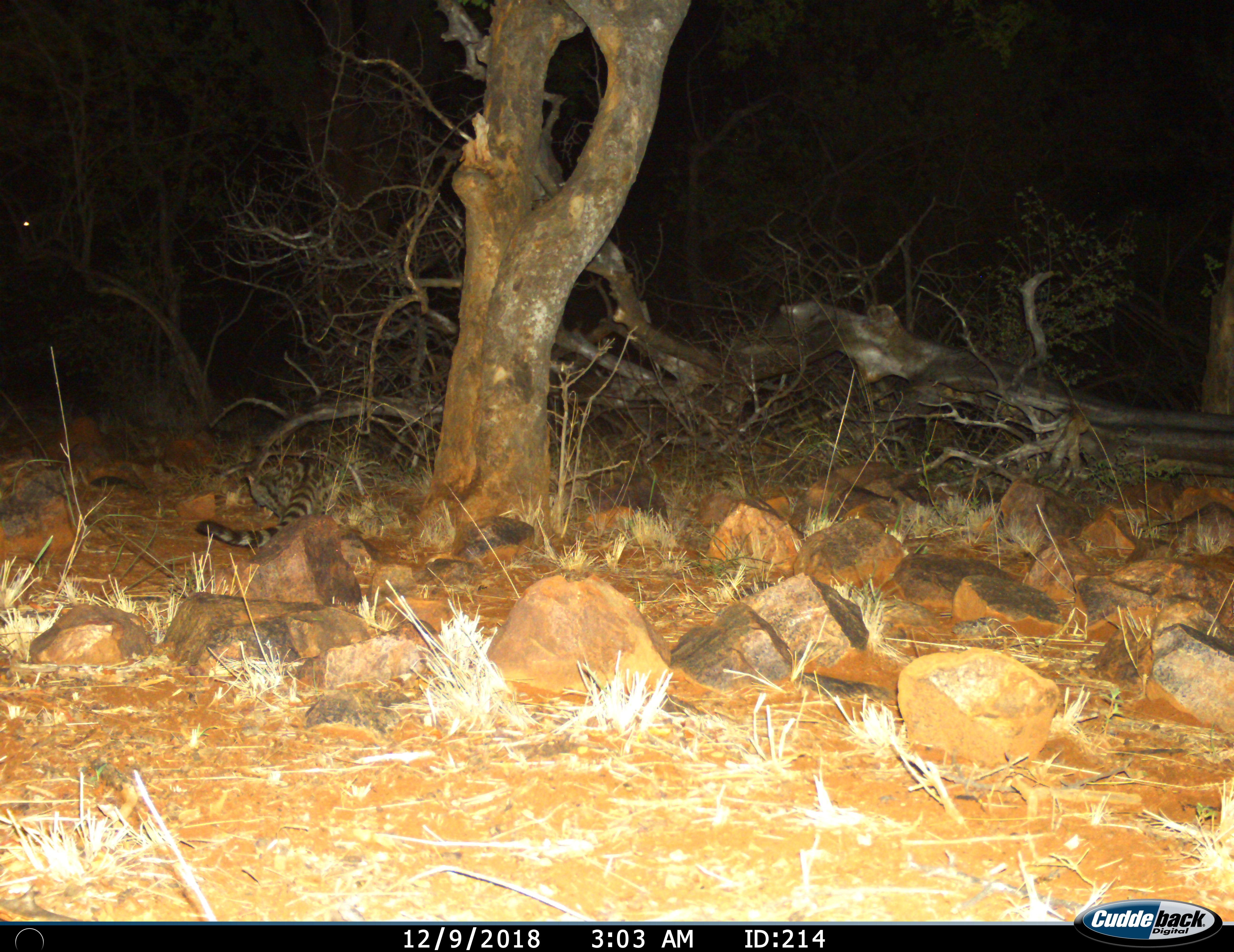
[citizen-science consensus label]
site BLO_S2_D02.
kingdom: Animalia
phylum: Chordata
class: Mammalia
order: Carnivora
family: Viverridae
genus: Genetta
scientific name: Genetta genetta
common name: small-spotted genet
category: genetcommonsmallspotted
Genetcommonsmallspotted (small-spotted genet) (Genetta genetta), count 1. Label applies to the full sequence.